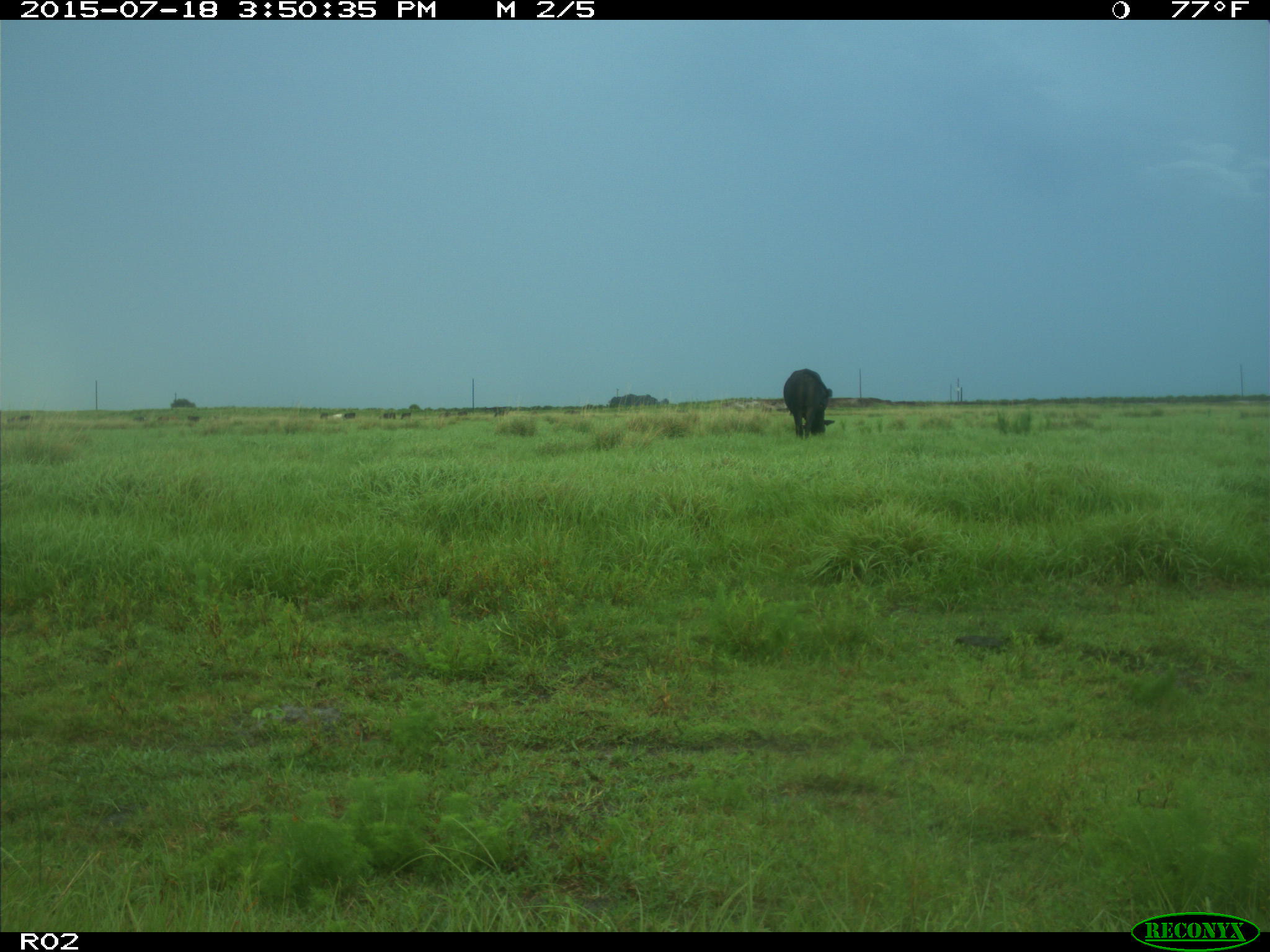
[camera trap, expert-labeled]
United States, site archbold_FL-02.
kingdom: Animalia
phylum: Chordata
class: Mammalia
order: Artiodactyla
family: Bovidae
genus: Bos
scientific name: Bos taurus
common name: domestic cow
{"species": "Bos taurus (domestic cow)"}